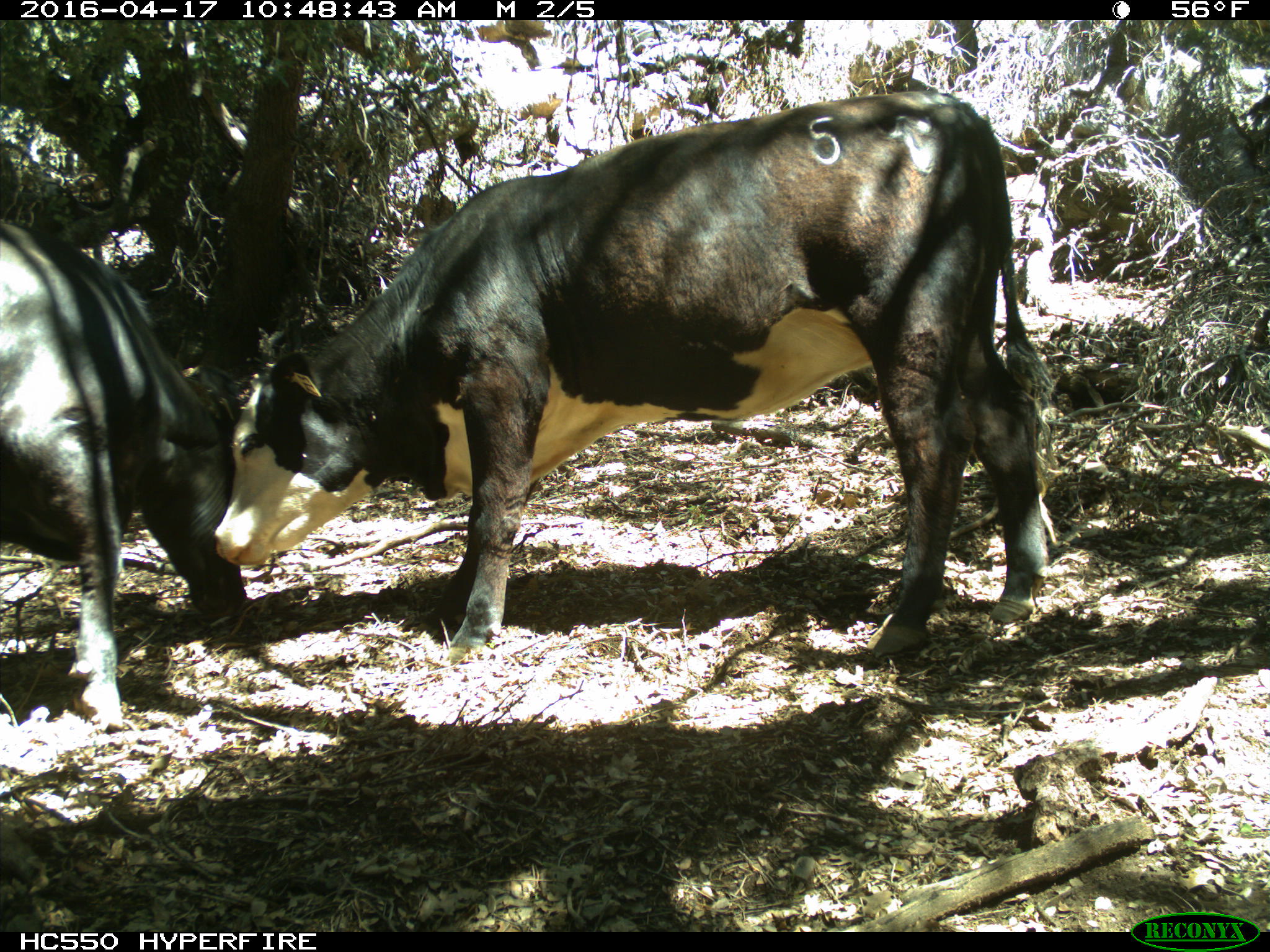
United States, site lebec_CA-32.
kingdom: Animalia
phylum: Chordata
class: Mammalia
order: Artiodactyla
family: Bovidae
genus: Bos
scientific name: Bos taurus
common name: domestic cow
Bos taurus (domestic cow).